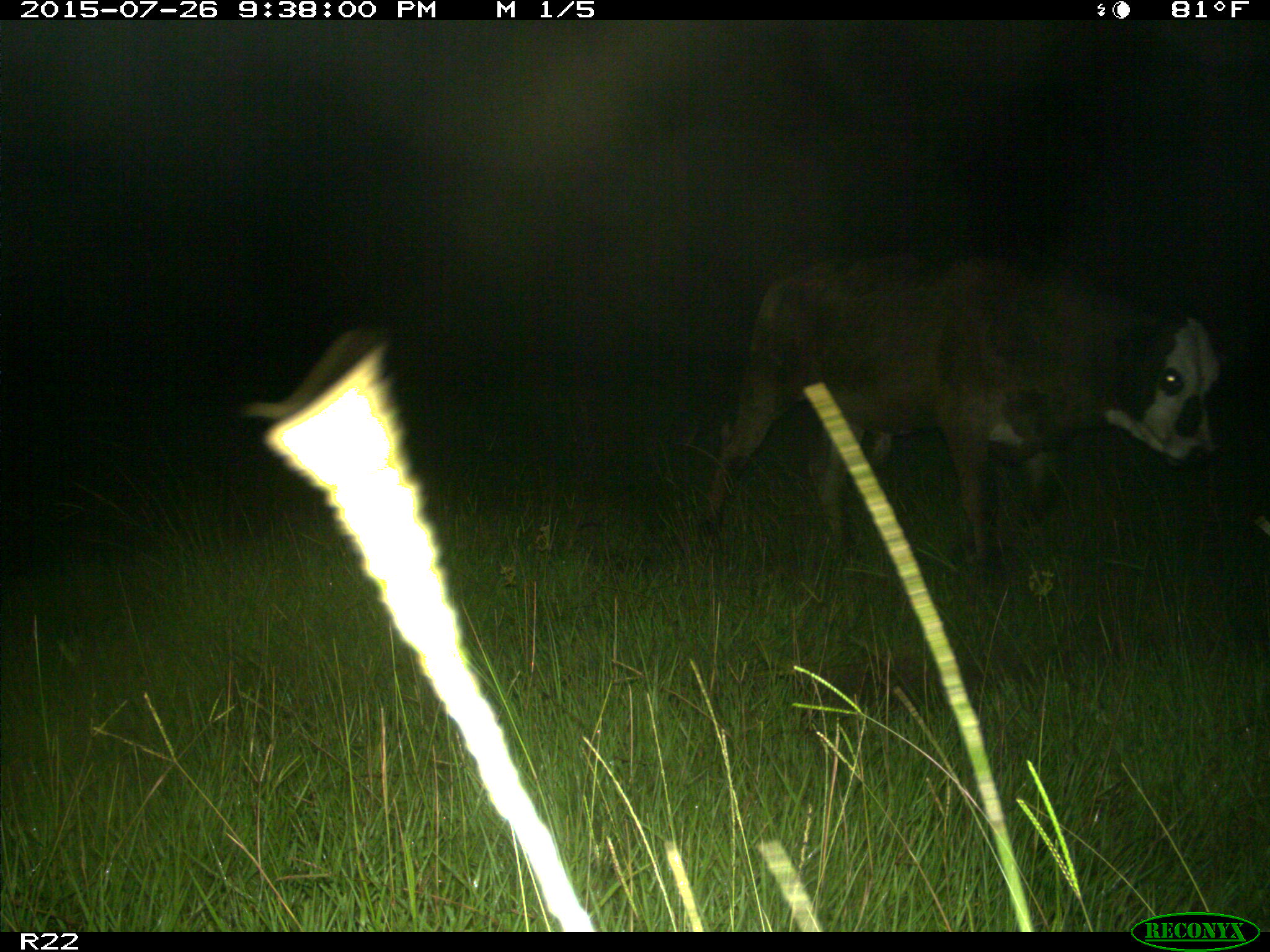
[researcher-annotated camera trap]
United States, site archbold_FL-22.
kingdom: Animalia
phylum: Chordata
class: Mammalia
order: Artiodactyla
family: Bovidae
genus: Bos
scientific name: Bos taurus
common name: domestic cow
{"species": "Bos taurus (domestic cow)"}